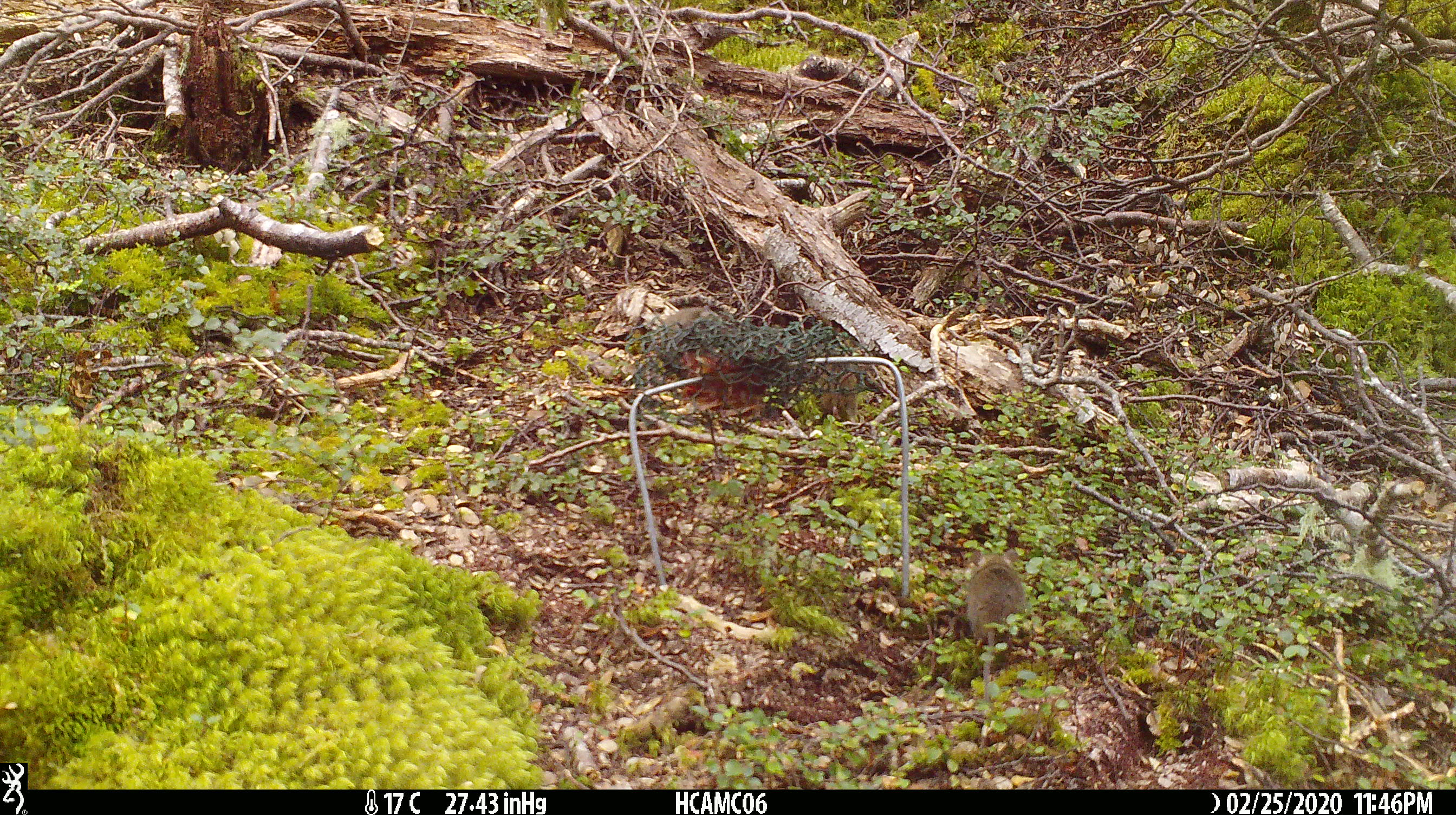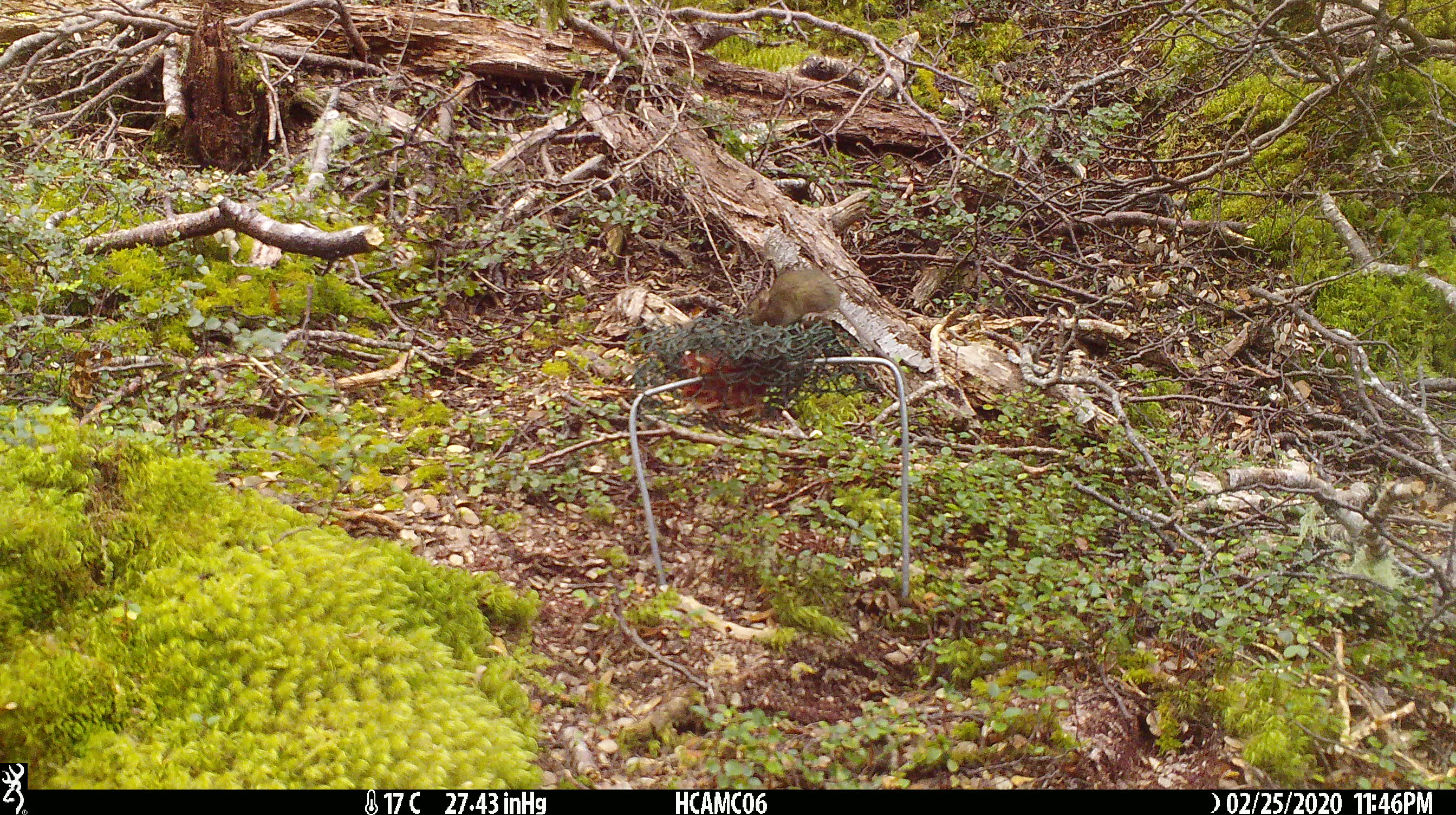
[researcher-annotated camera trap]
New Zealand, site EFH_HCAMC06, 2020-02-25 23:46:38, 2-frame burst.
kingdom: Animalia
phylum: Chordata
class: Mammalia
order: Rodentia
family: Muridae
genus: Mus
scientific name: Mus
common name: mouse